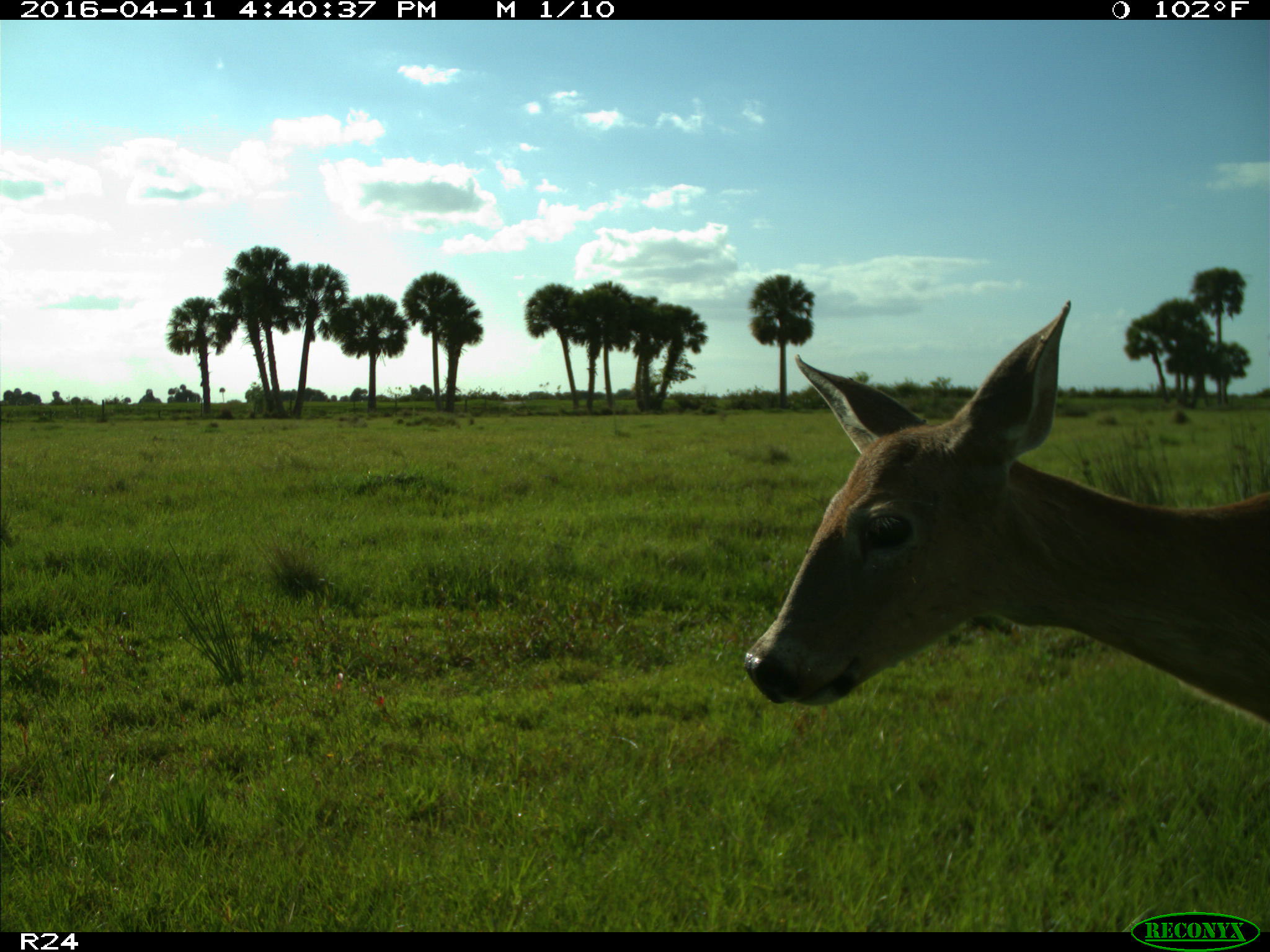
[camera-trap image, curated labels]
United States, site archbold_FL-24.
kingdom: Animalia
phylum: Chordata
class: Mammalia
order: Artiodactyla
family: Cervidae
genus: Odocoileus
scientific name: Odocoileus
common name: deer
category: unidentified deer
Unidentified deer (deer) (Odocoileus).